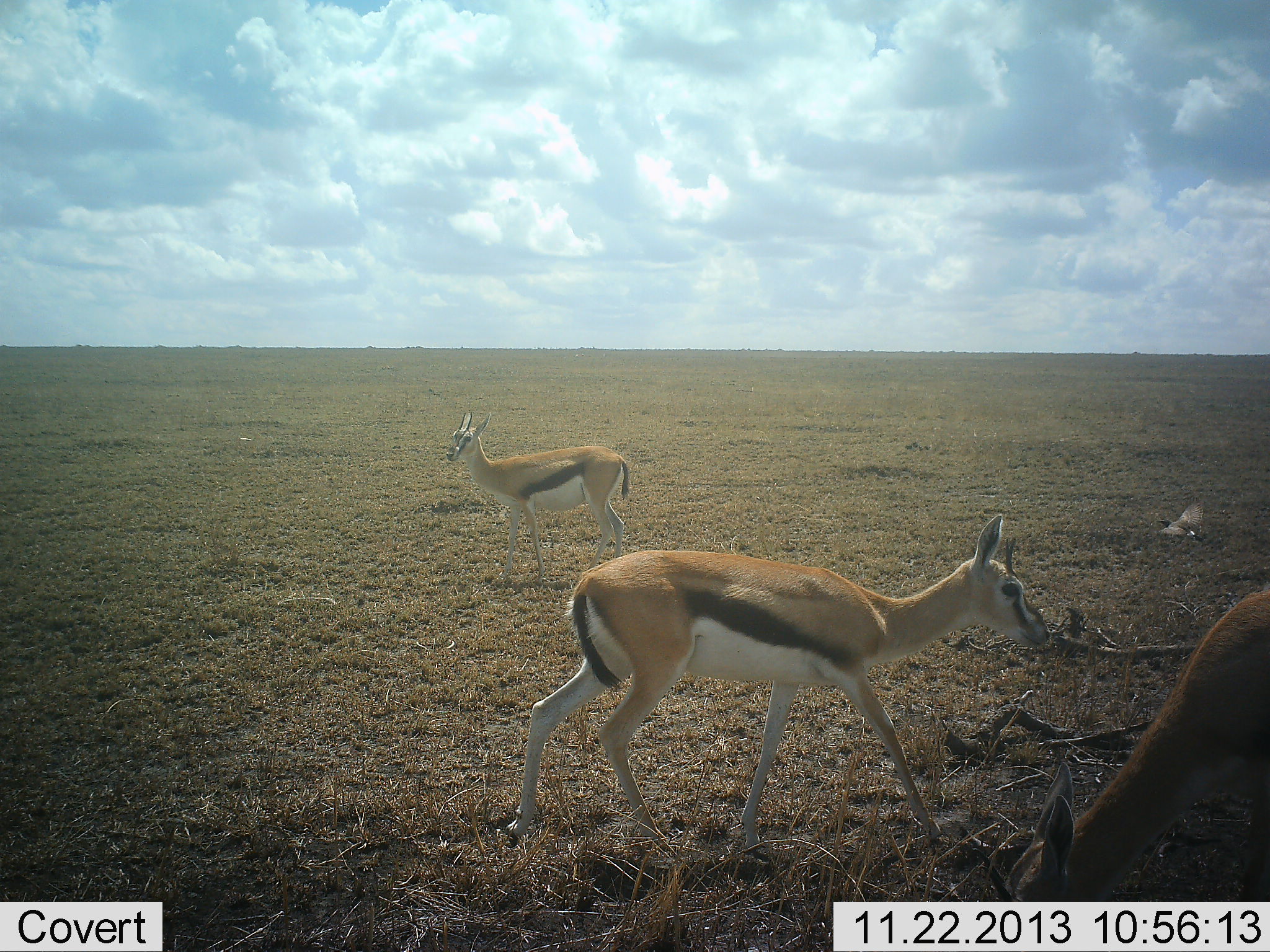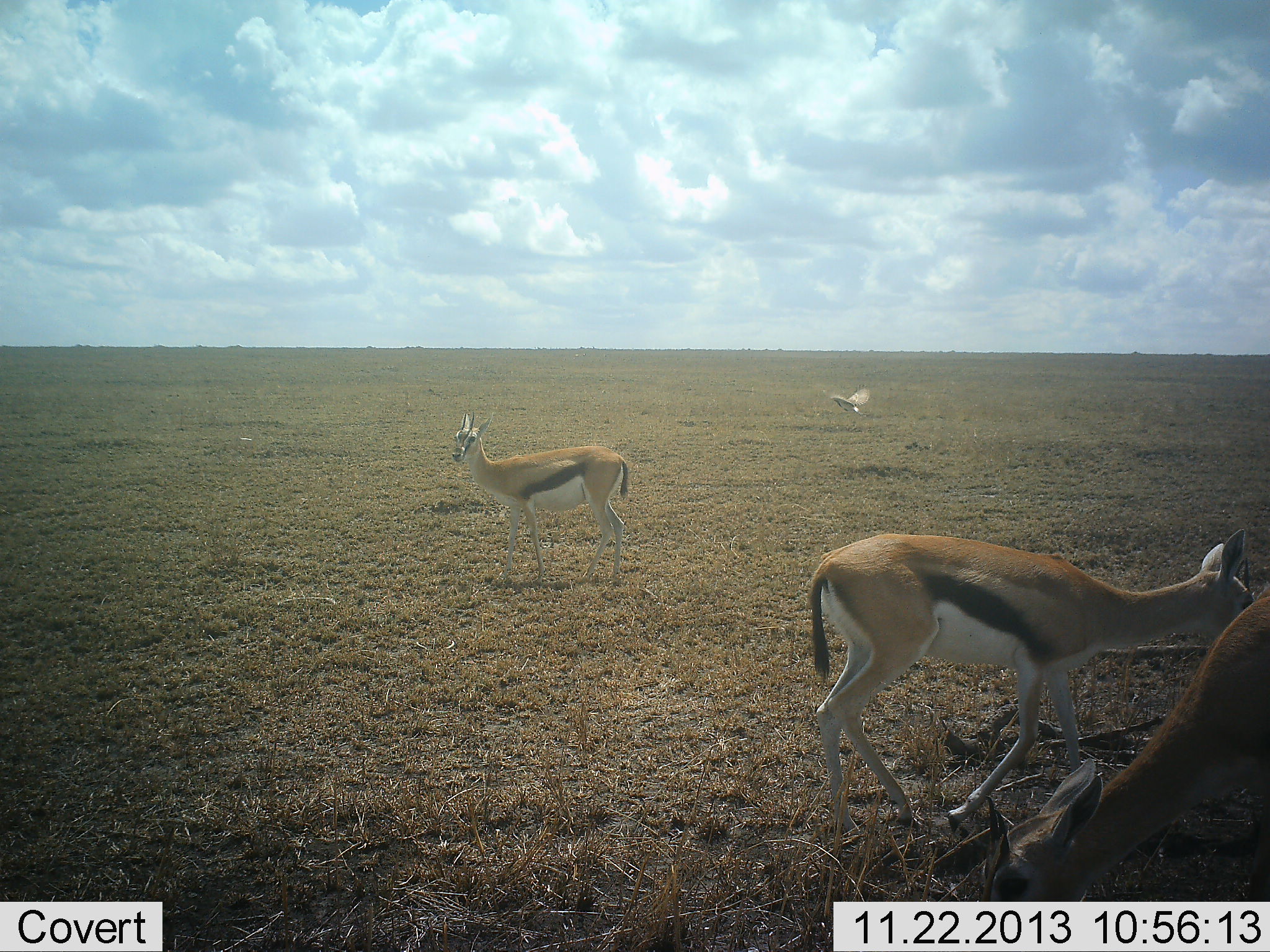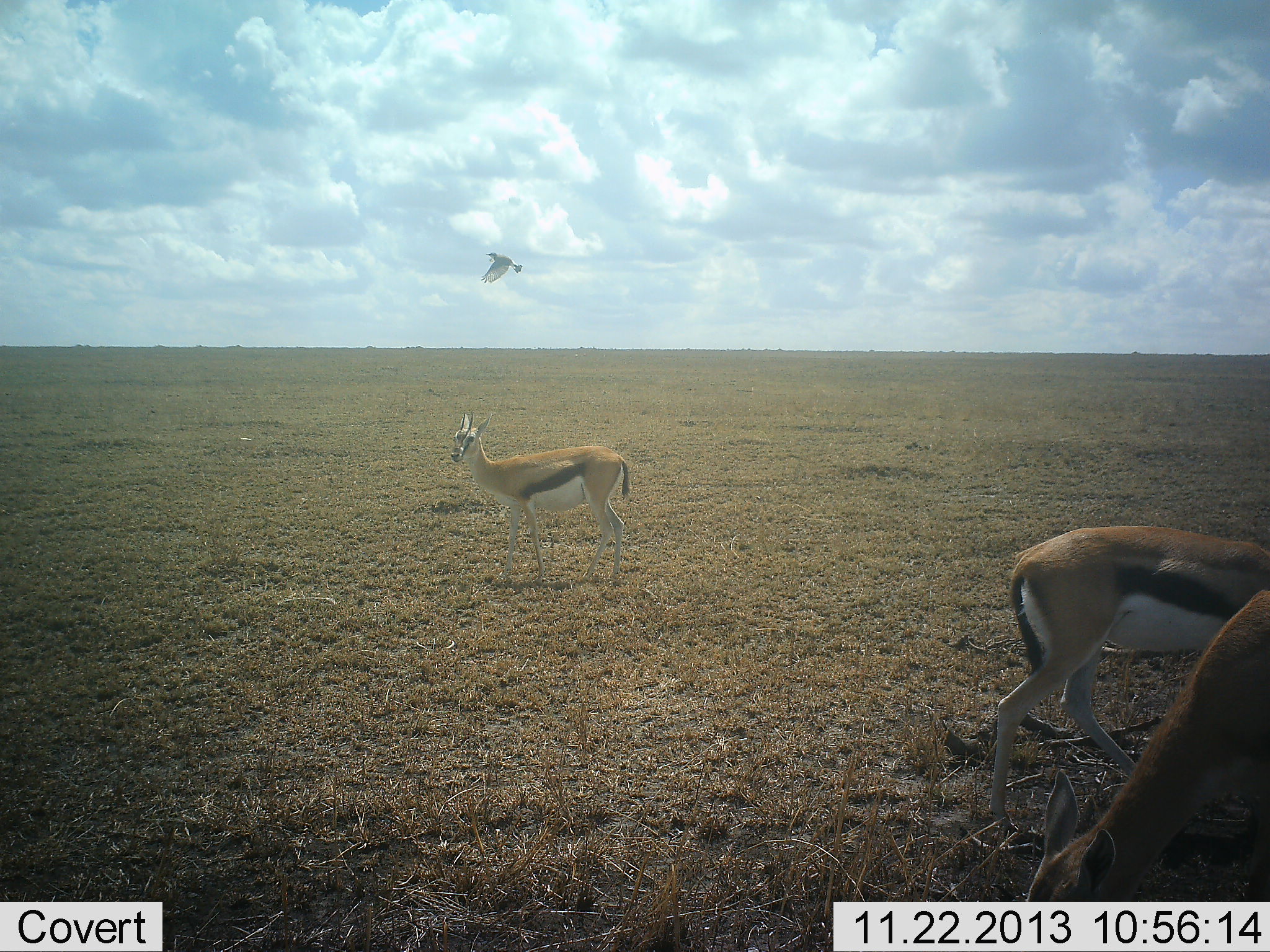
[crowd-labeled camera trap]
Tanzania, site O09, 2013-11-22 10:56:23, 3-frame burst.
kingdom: Animalia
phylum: Chordata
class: Mammalia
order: Artiodactyla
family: Bovidae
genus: Eudorcas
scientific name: Eudorcas thomsonii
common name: thomson's gazelle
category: gazellethomsons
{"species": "gazellethomsons (thomson's gazelle) (Eudorcas thomsonii)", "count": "3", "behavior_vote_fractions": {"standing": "72%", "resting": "3%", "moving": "55%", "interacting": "0%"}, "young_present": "0%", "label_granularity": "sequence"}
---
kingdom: Animalia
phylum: Chordata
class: Aves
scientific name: Aves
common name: bird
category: otherbird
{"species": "otherbird (bird) (Aves)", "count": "1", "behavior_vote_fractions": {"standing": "0%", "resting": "0%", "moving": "100%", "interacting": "0%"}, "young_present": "0%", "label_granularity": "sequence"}